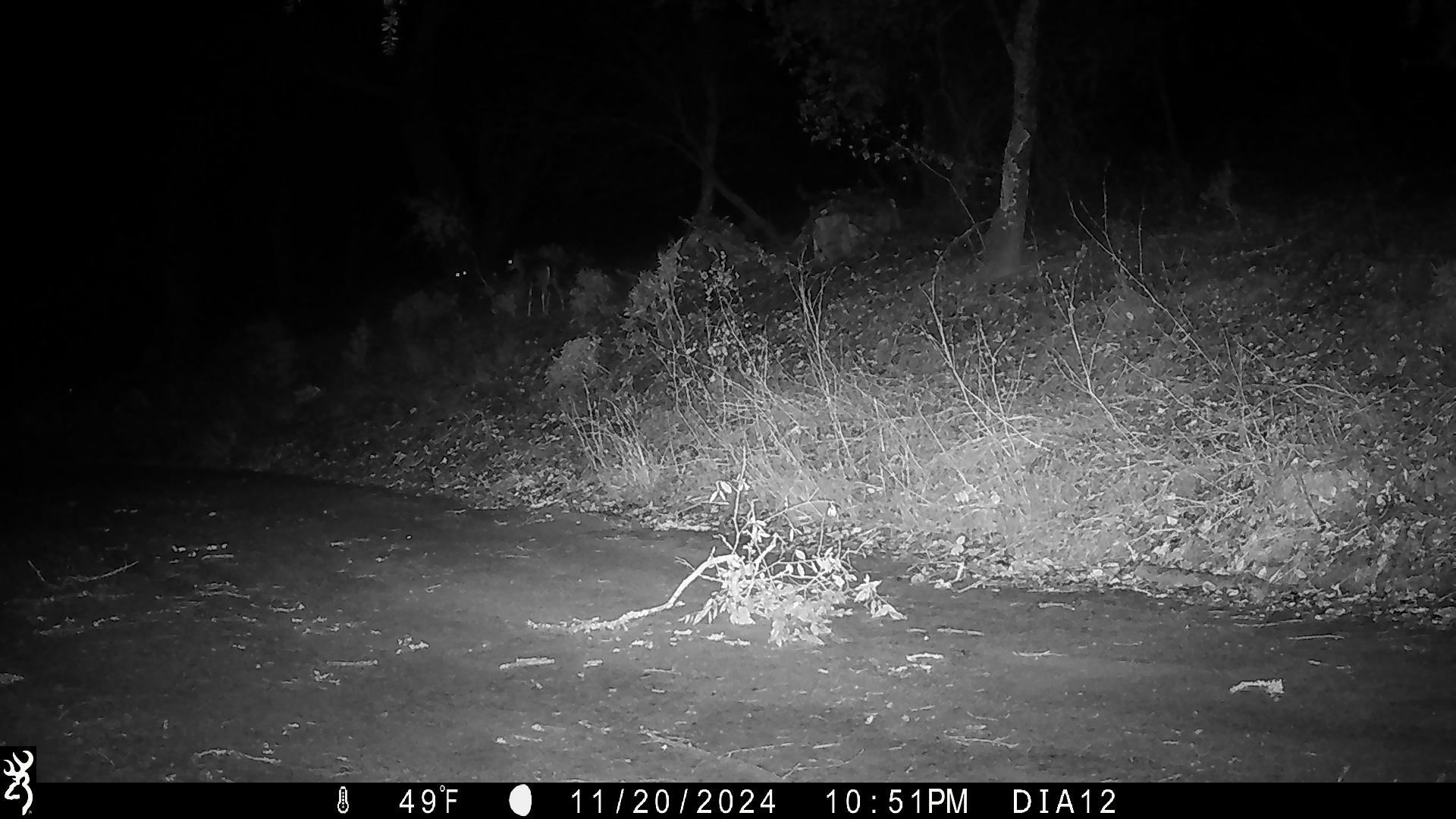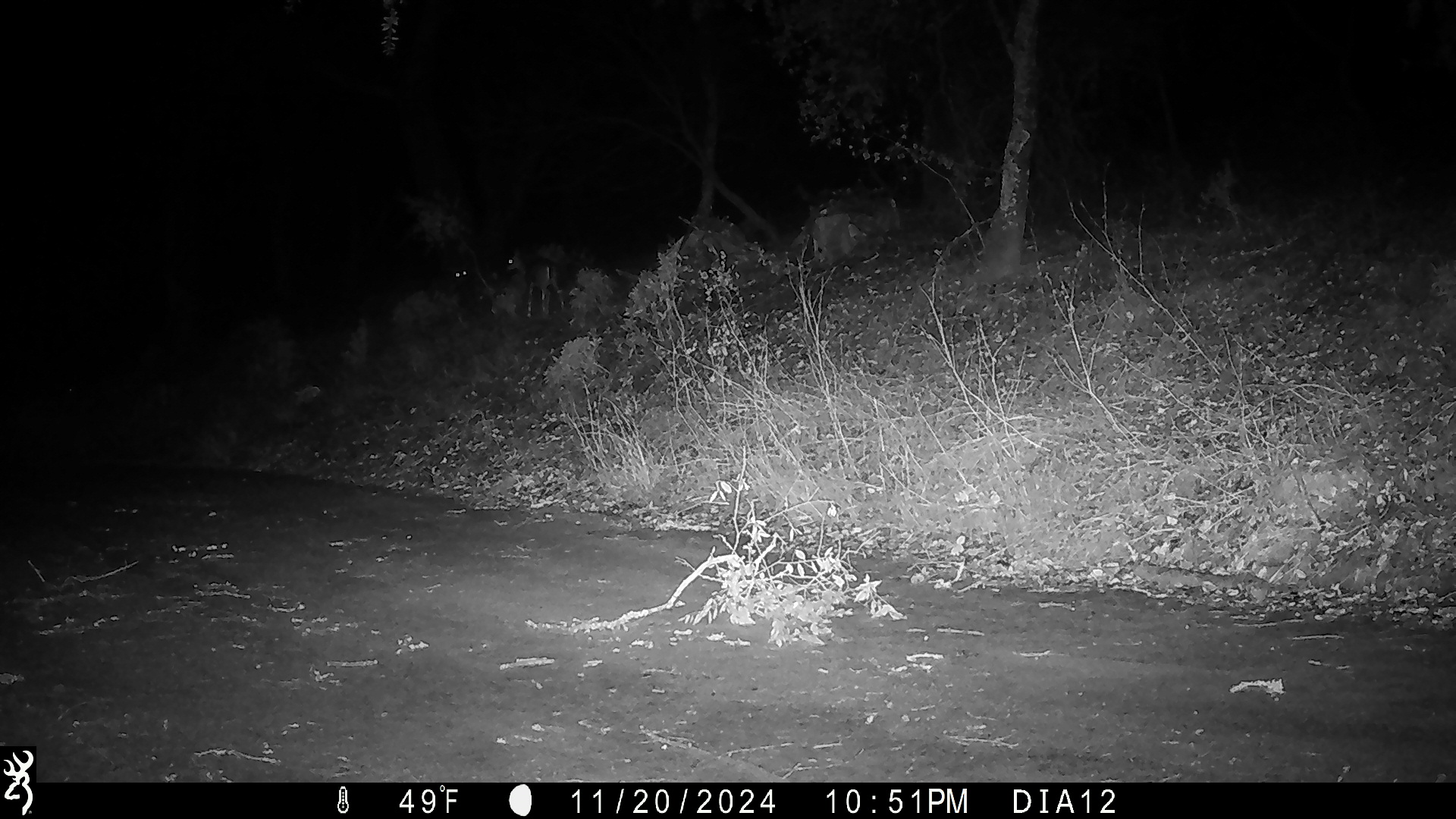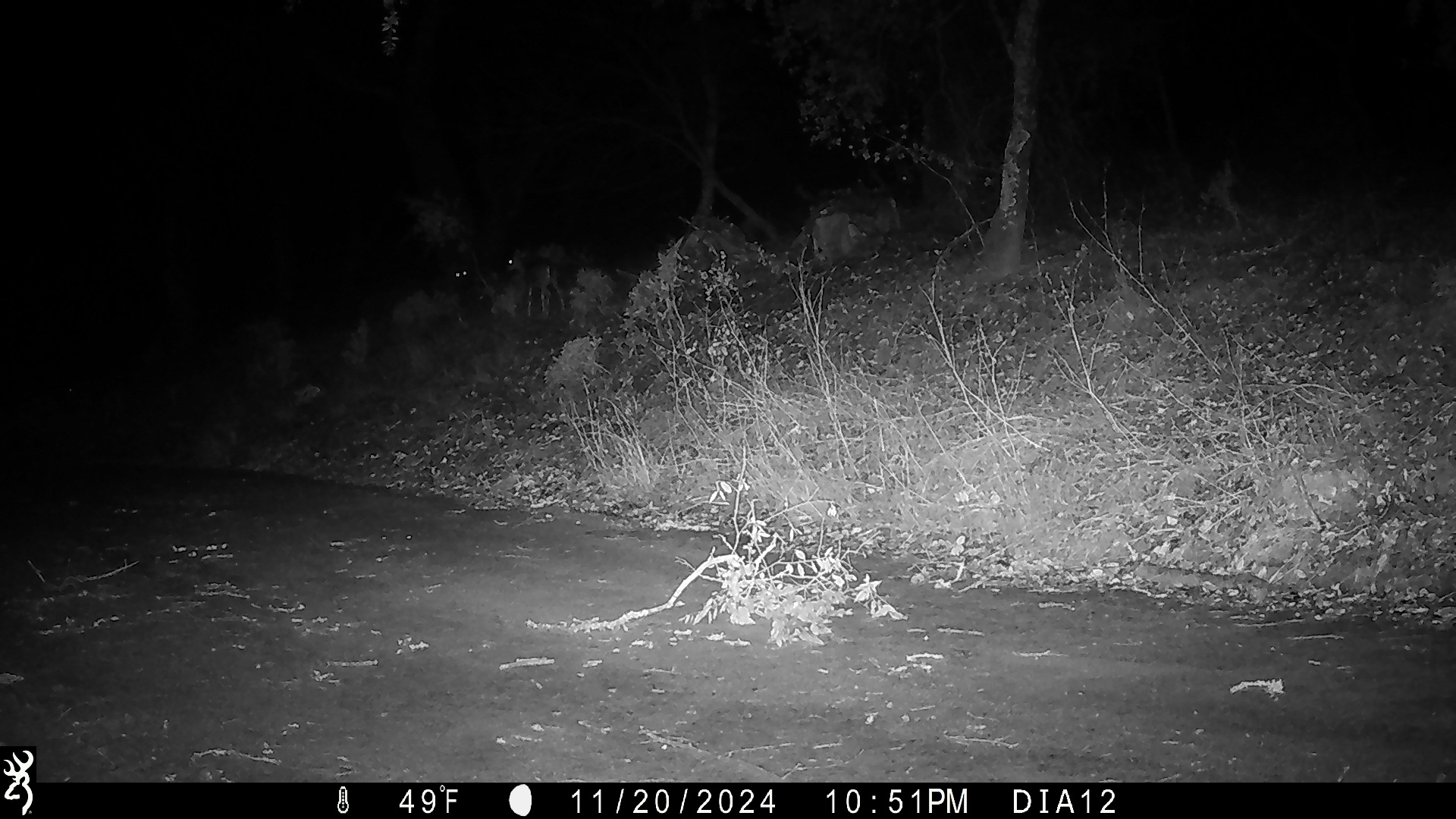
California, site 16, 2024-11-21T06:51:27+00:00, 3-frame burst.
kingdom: Animalia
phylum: Chordata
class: Mammalia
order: Artiodactyla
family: Cervidae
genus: Odocoileus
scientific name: Odocoileus hemionus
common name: mule deer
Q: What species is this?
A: Mule deer (Odocoileus hemionus).